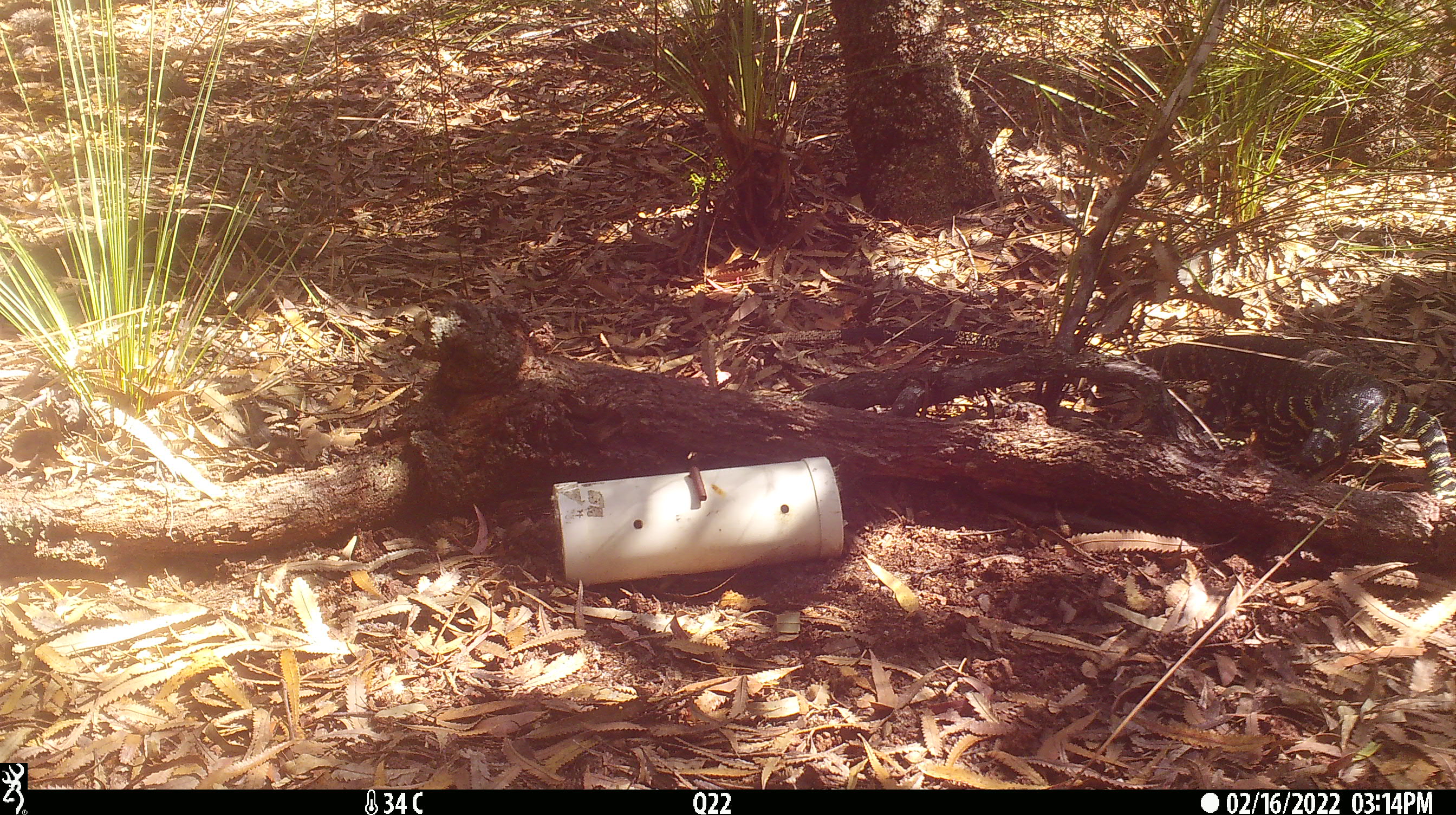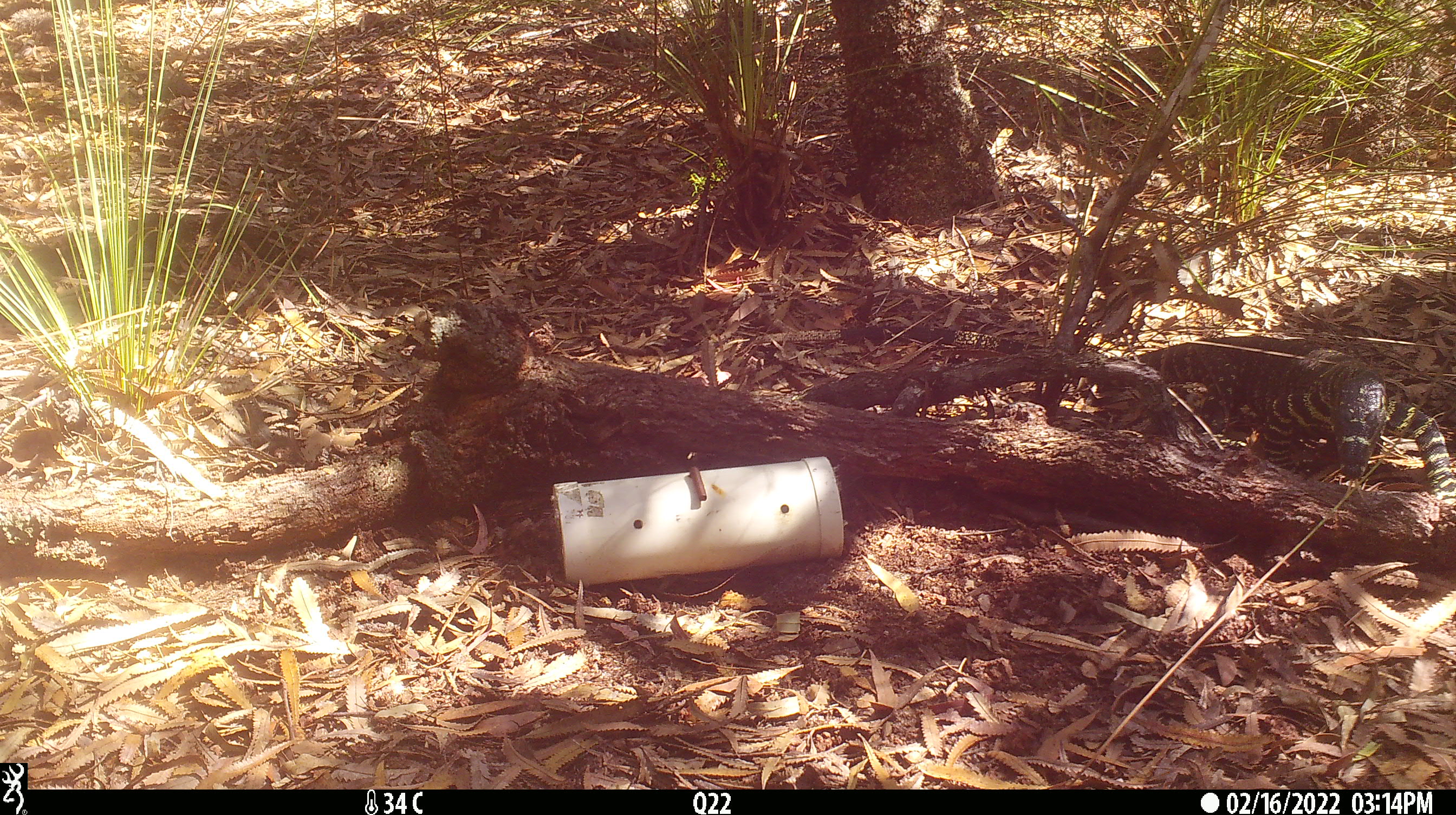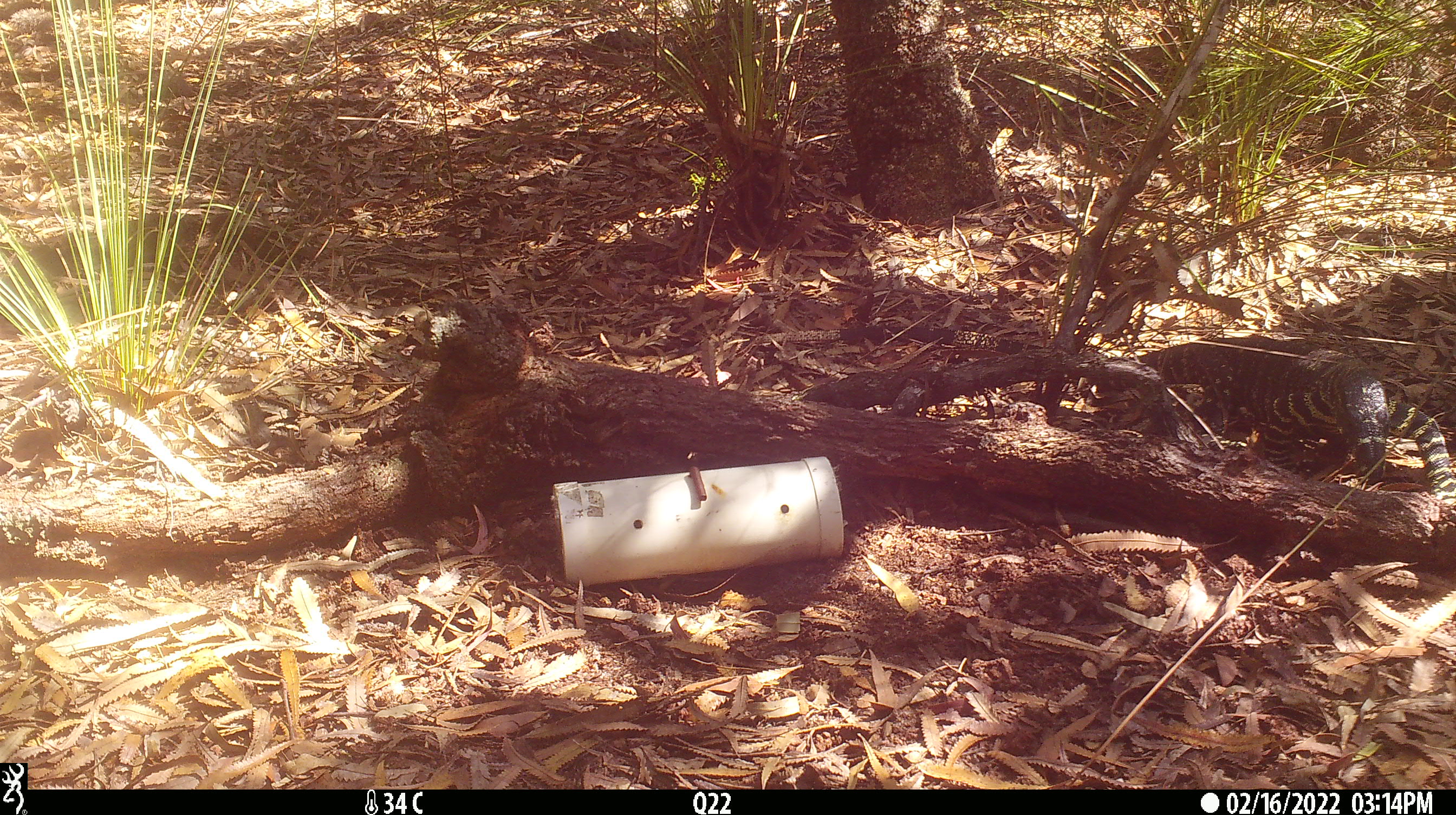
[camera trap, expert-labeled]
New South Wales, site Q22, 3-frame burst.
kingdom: Animalia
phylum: Chordata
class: Reptilia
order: Squamata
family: Varanidae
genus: Varanus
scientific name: Varanus varius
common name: lace monitor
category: goanna